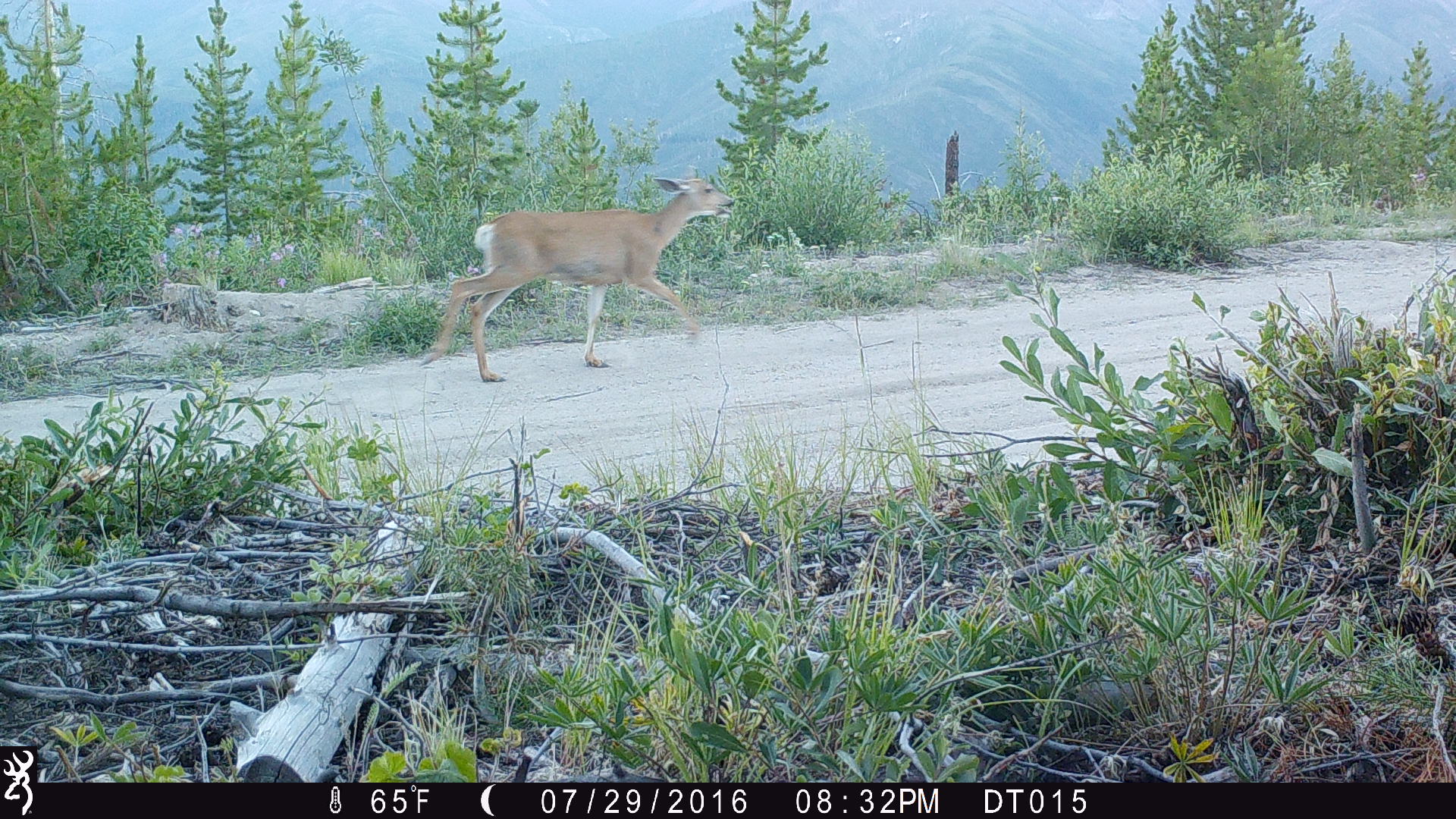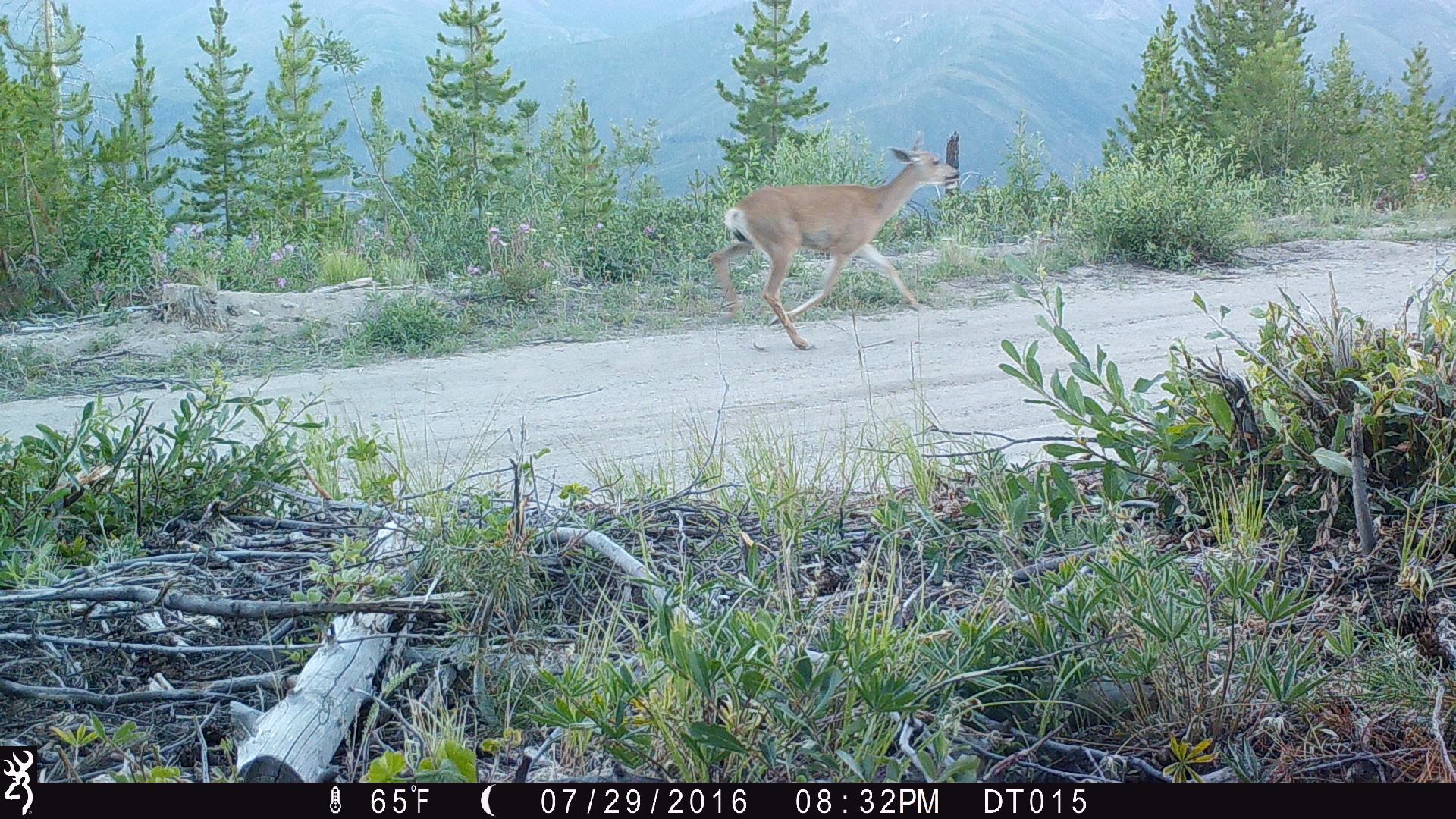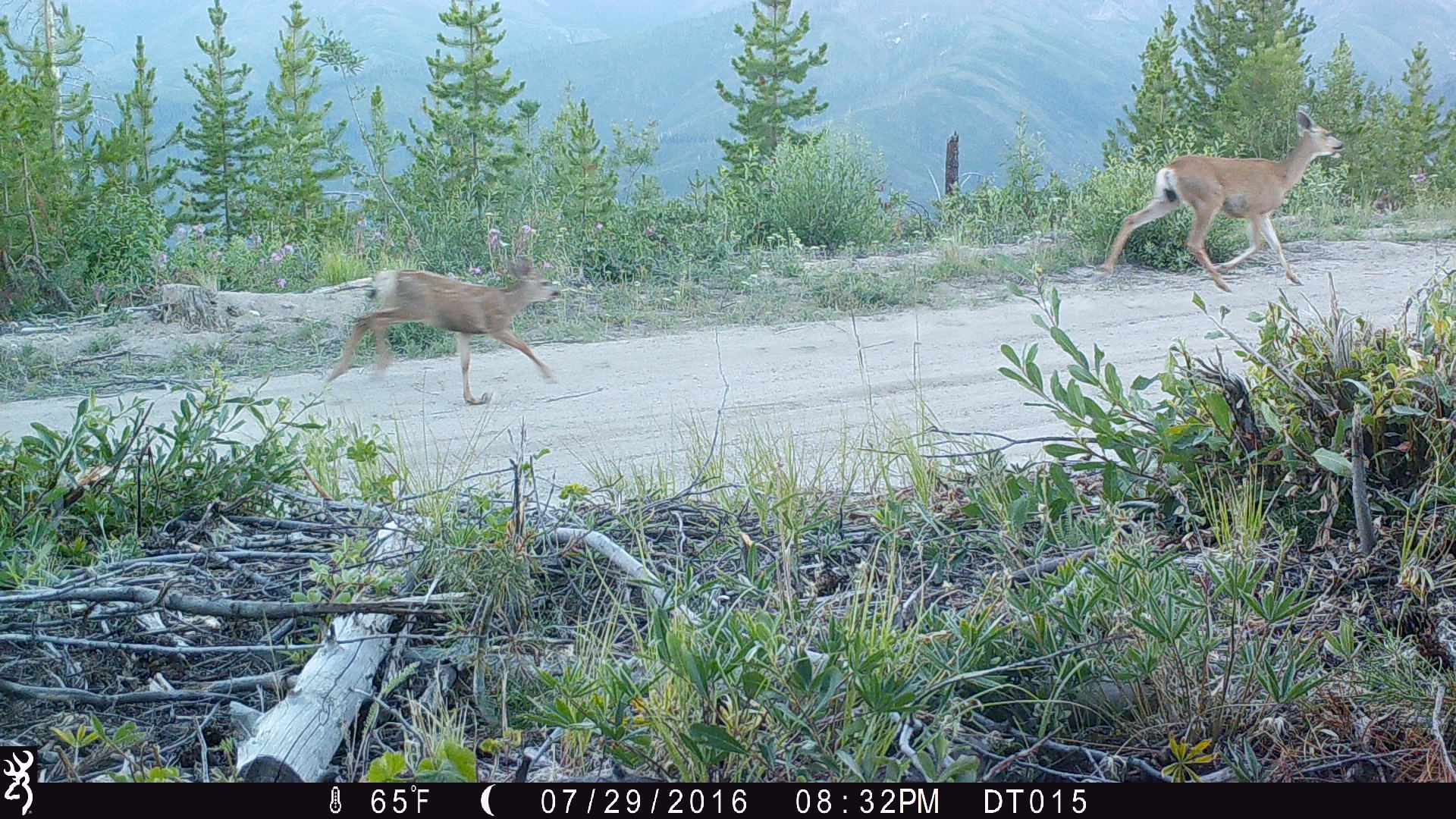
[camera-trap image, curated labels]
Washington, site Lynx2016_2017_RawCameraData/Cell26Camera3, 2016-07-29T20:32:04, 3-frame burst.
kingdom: Animalia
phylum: Chordata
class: Mammalia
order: Artiodactyla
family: Cervidae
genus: Odocoileus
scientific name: Odocoileus hemionus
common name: mule deer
Odocoileus hemionus (mule deer). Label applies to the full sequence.